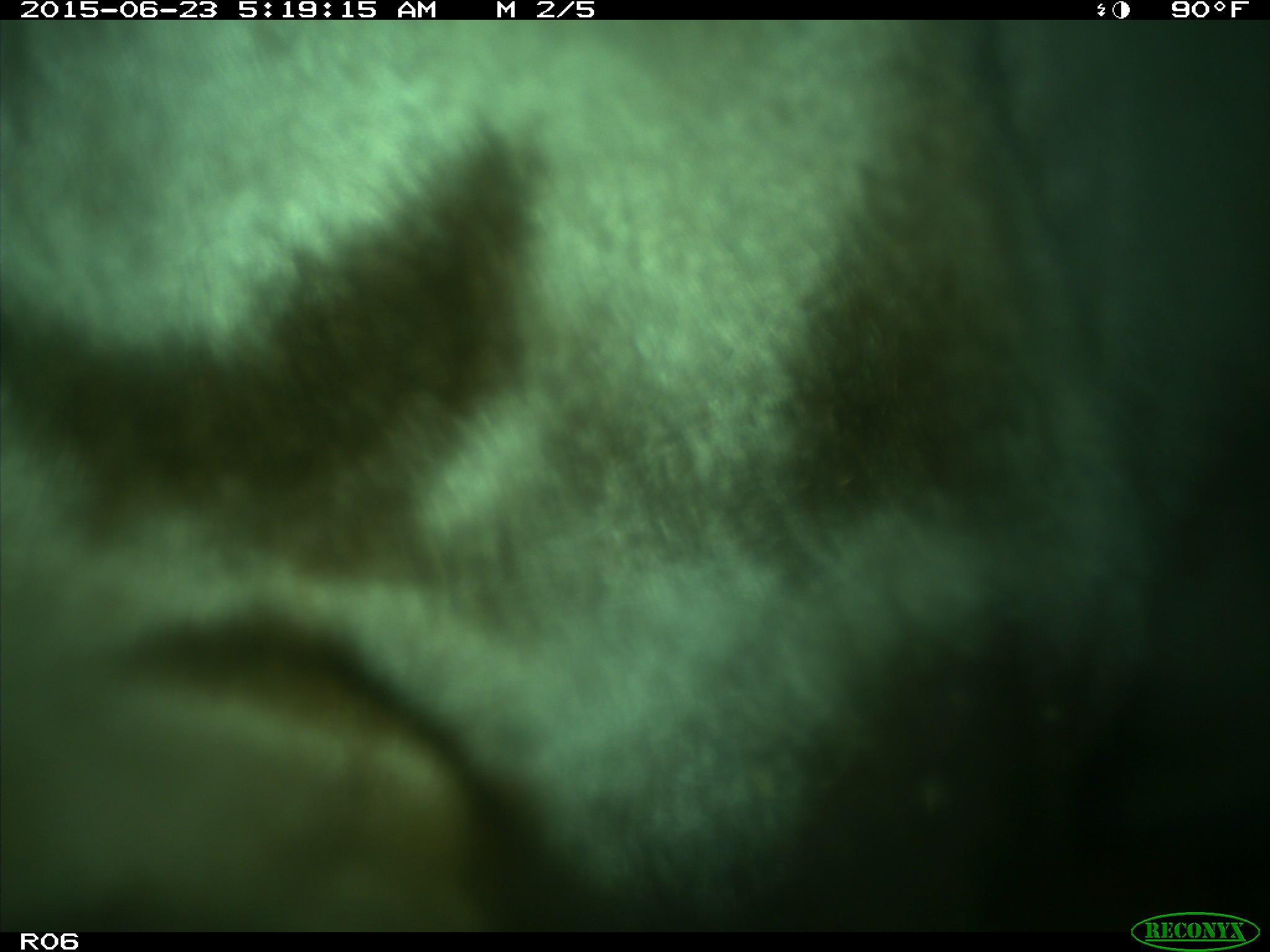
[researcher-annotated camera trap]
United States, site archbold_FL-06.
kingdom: Animalia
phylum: Chordata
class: Mammalia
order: Artiodactyla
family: Bovidae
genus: Bos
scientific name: Bos taurus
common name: domestic cow